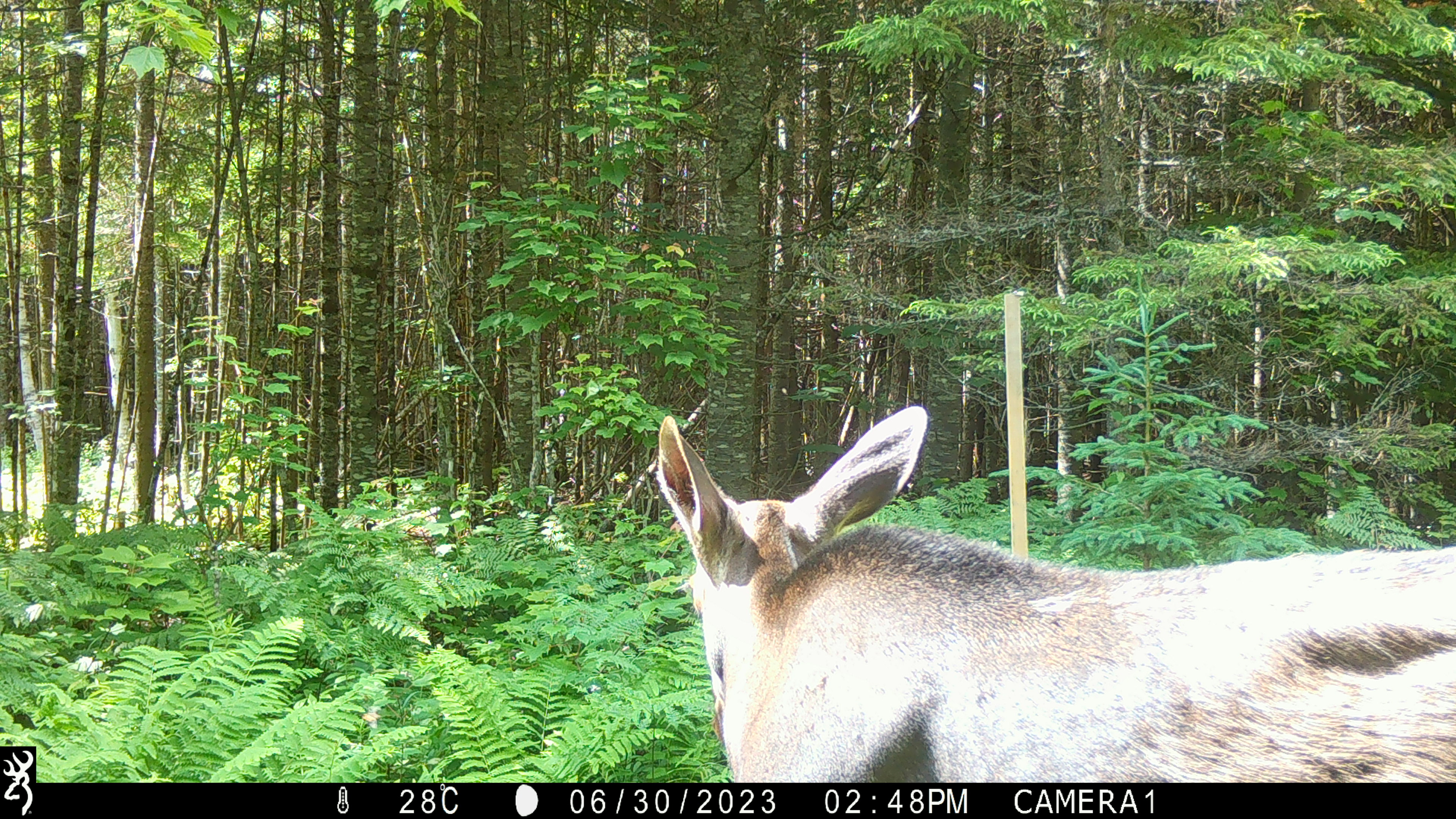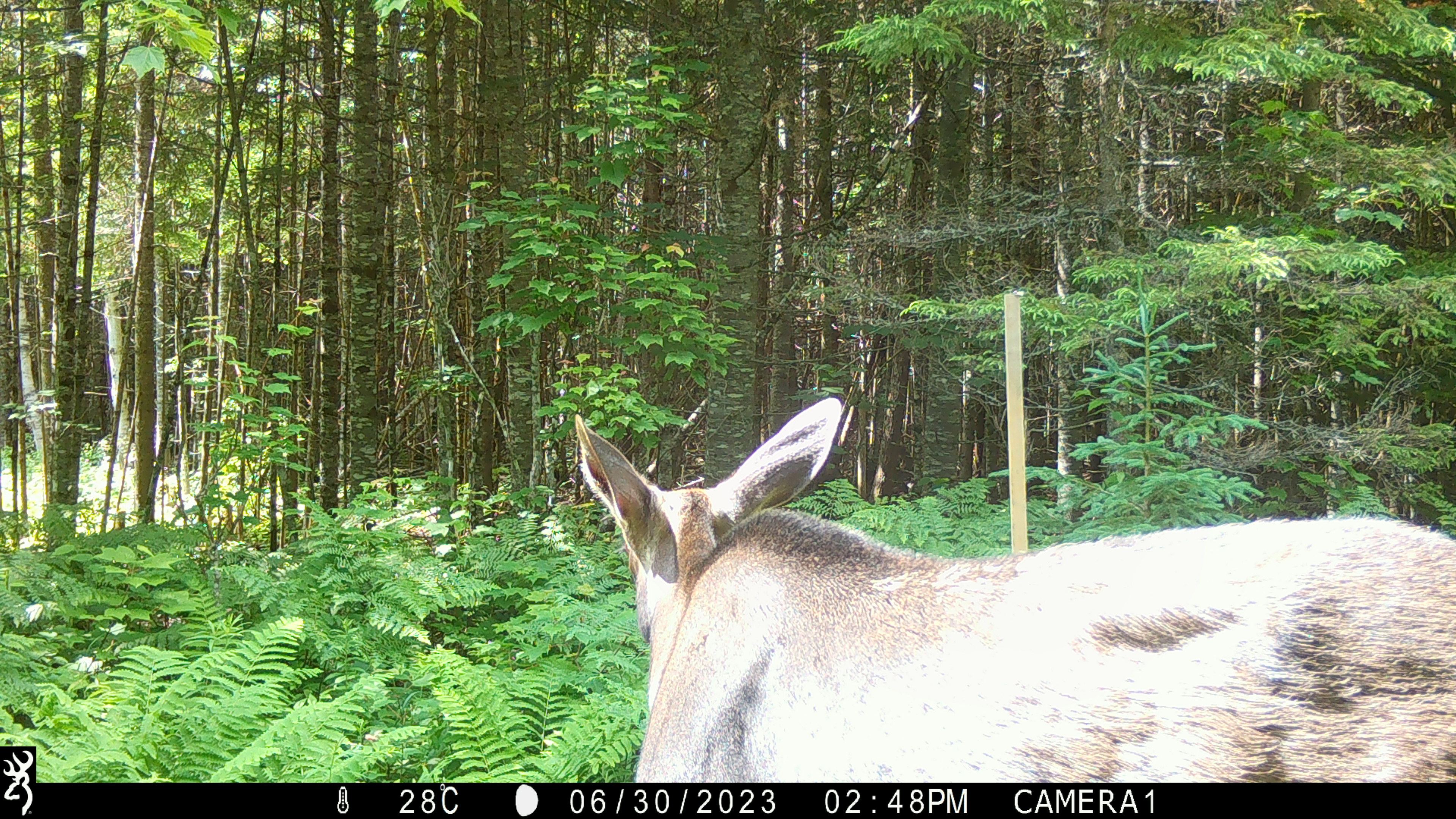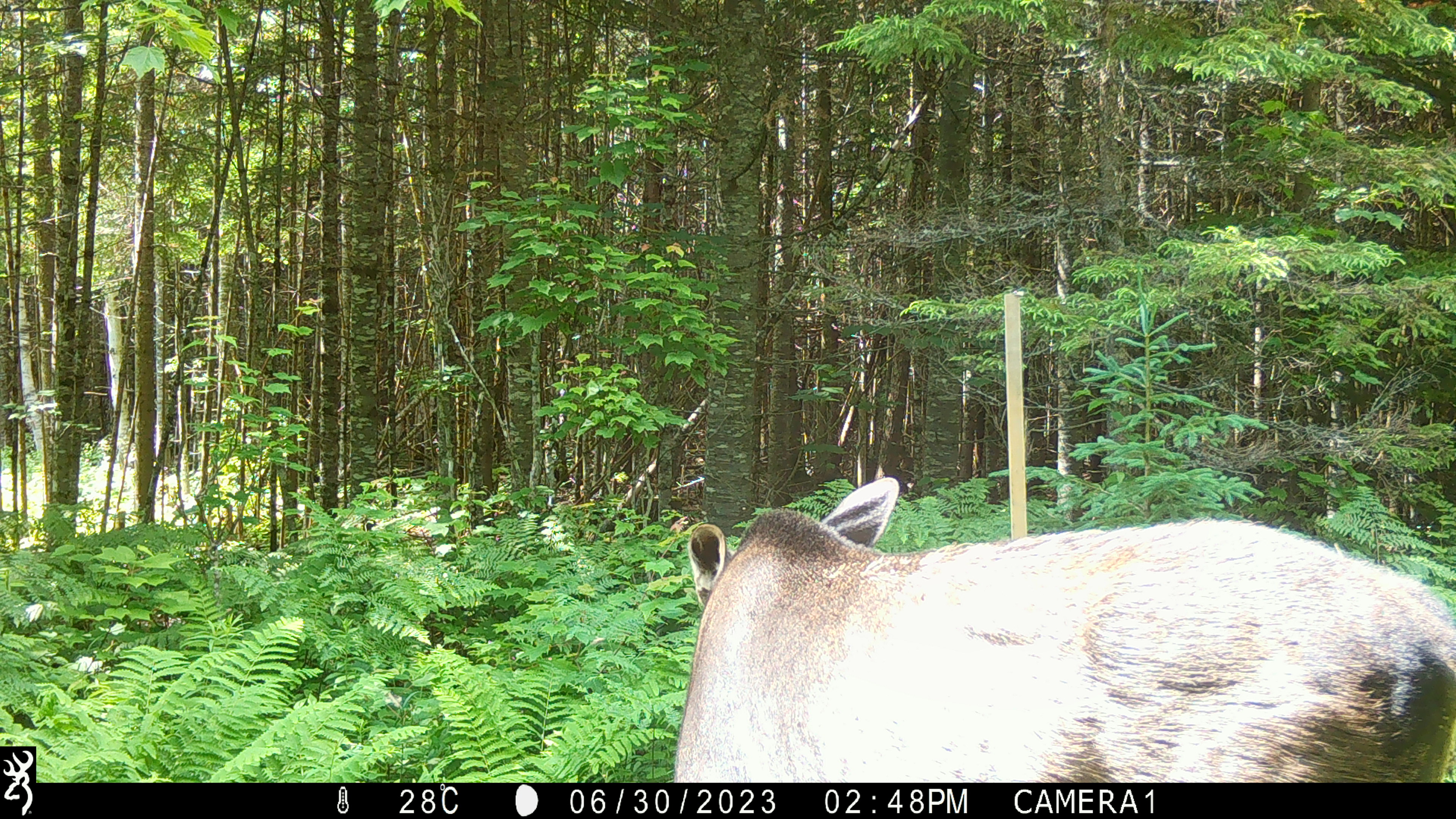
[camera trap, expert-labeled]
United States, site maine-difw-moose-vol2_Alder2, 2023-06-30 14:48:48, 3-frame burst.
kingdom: Animalia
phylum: Chordata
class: Mammalia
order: Artiodactyla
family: Cervidae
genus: Alces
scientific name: Alces alces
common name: moose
Moose (Alces alces).